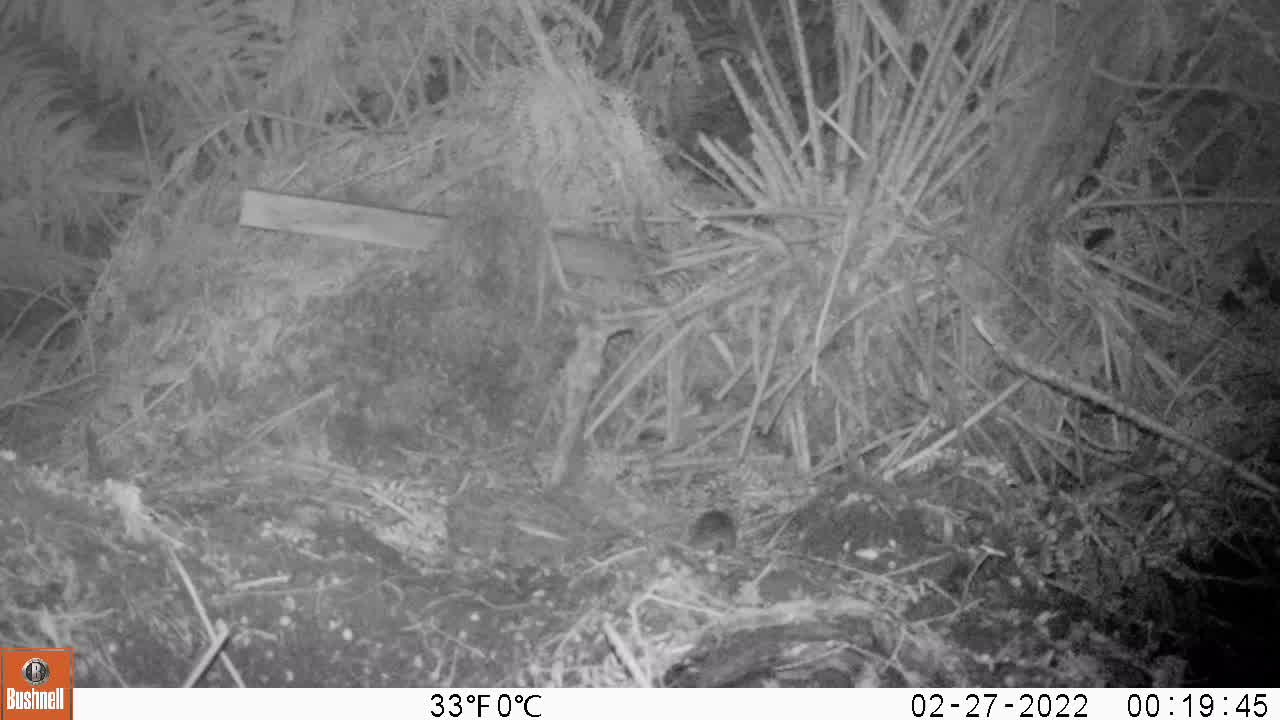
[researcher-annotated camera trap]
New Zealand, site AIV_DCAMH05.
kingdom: Animalia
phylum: Chordata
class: Mammalia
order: Rodentia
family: Muridae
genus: Mus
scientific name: Mus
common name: mouse